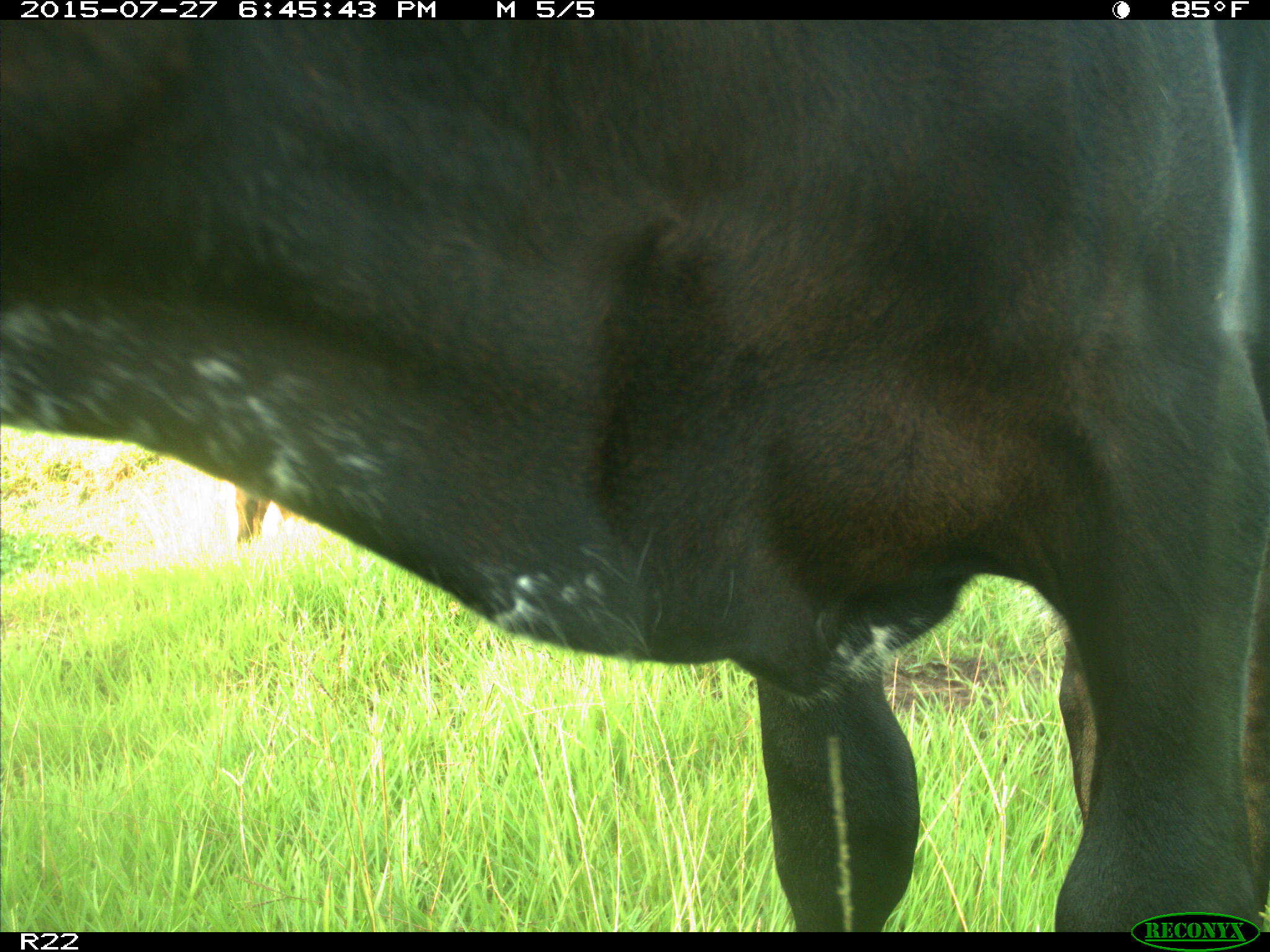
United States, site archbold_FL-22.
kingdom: Animalia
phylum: Chordata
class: Mammalia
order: Artiodactyla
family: Bovidae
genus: Bos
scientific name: Bos taurus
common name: domestic cow